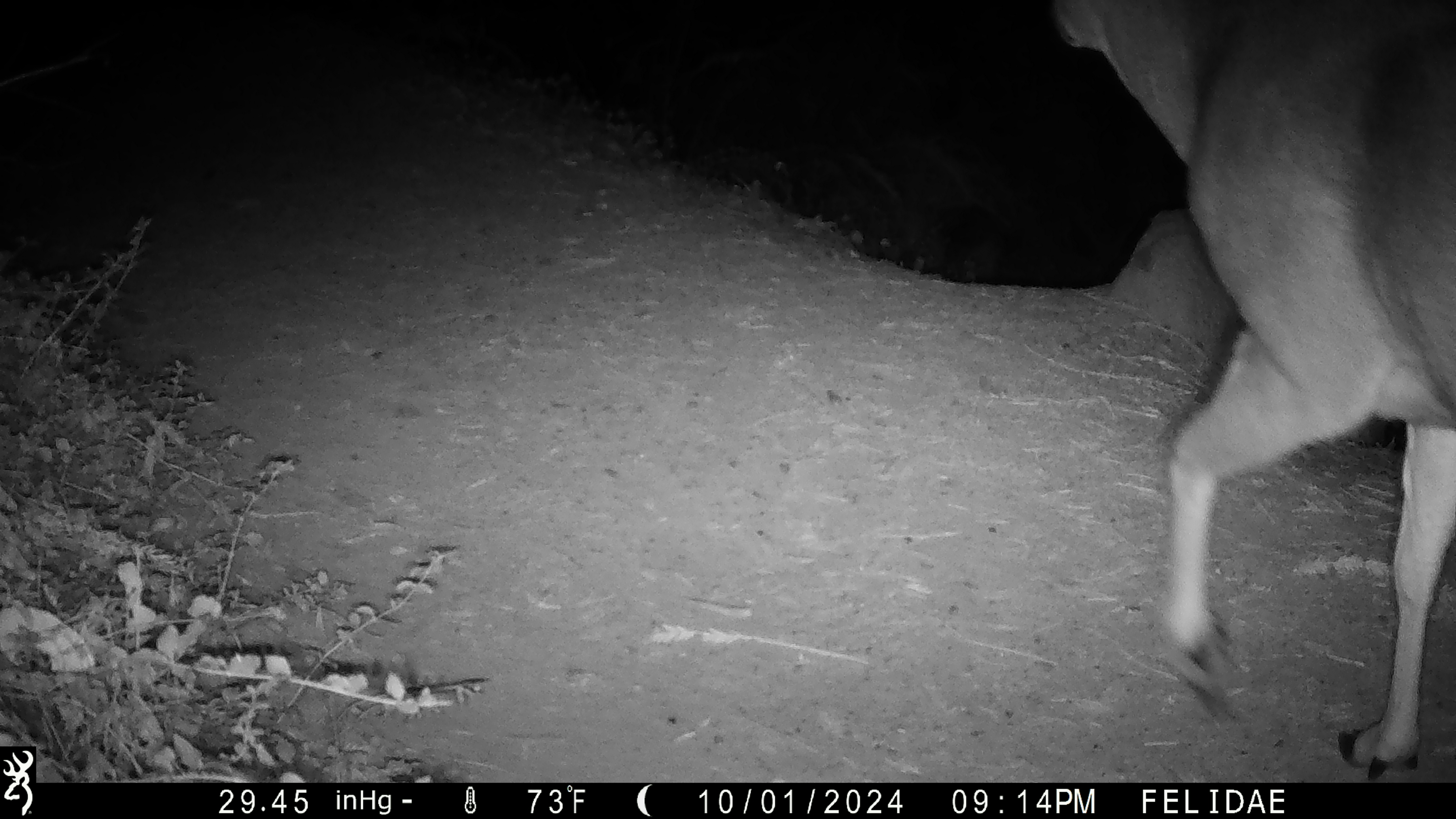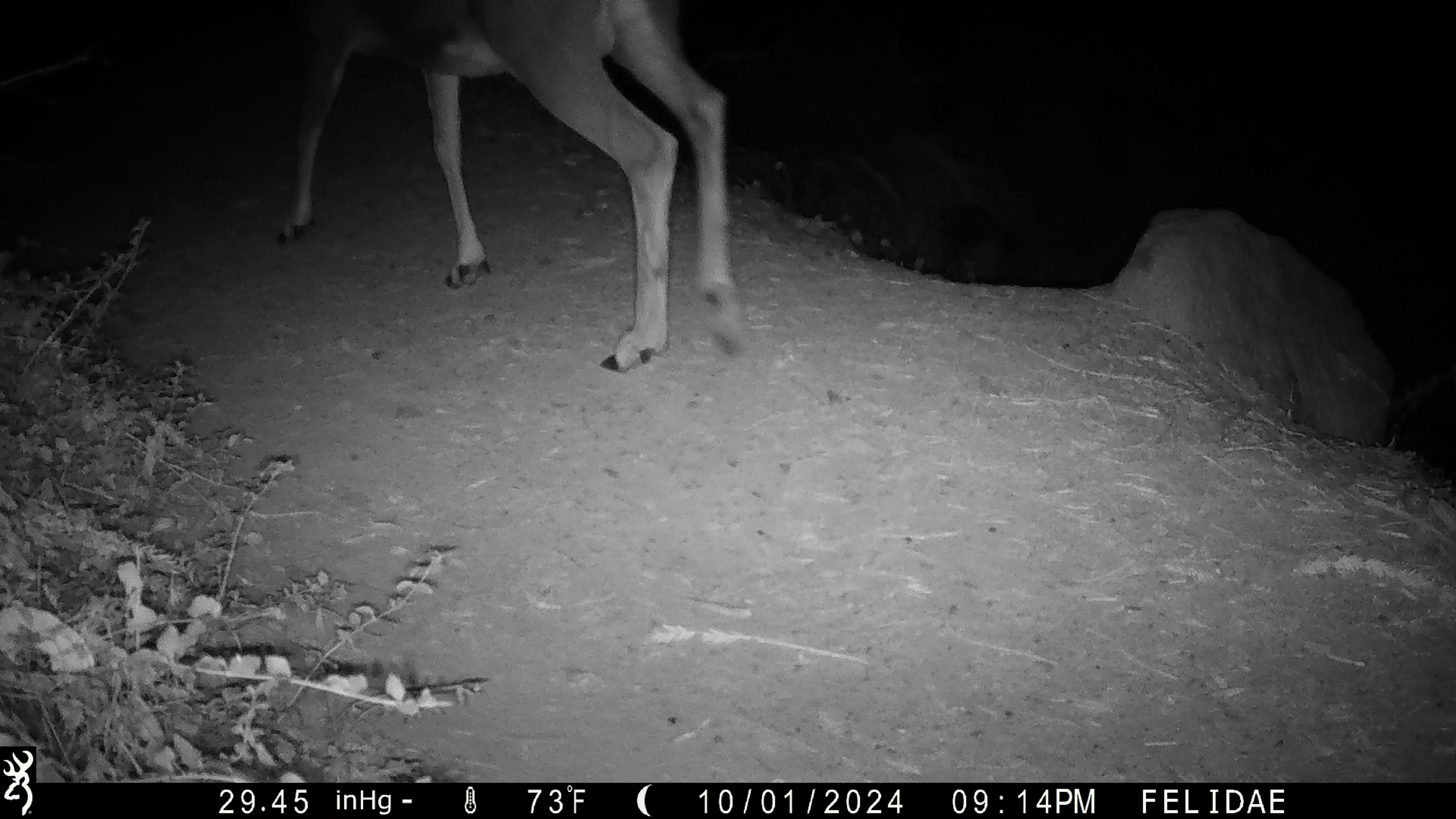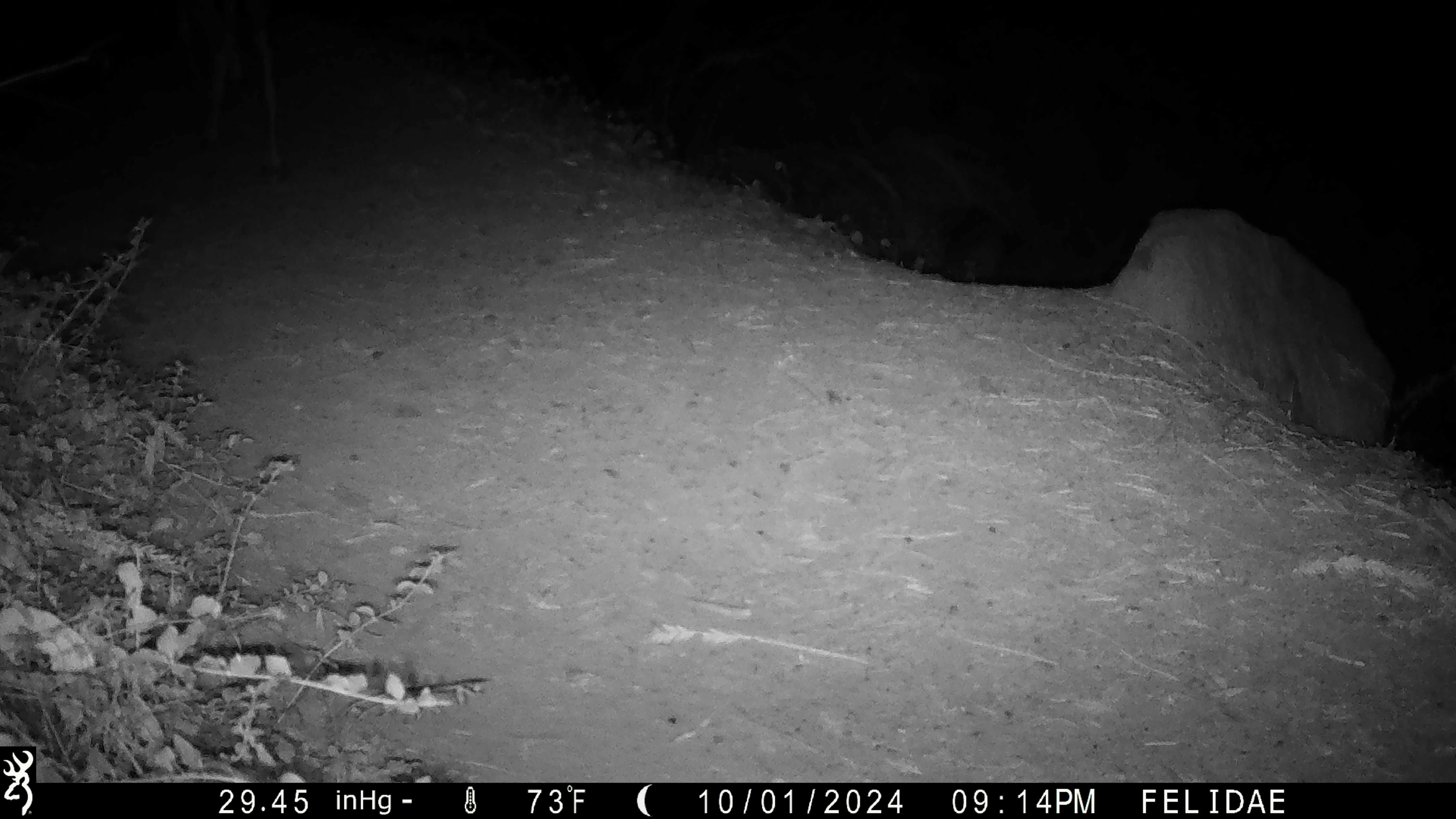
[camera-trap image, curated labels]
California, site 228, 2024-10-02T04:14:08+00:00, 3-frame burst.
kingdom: Animalia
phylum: Chordata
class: Mammalia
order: Artiodactyla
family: Cervidae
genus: Odocoileus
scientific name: Odocoileus hemionus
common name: mule deer